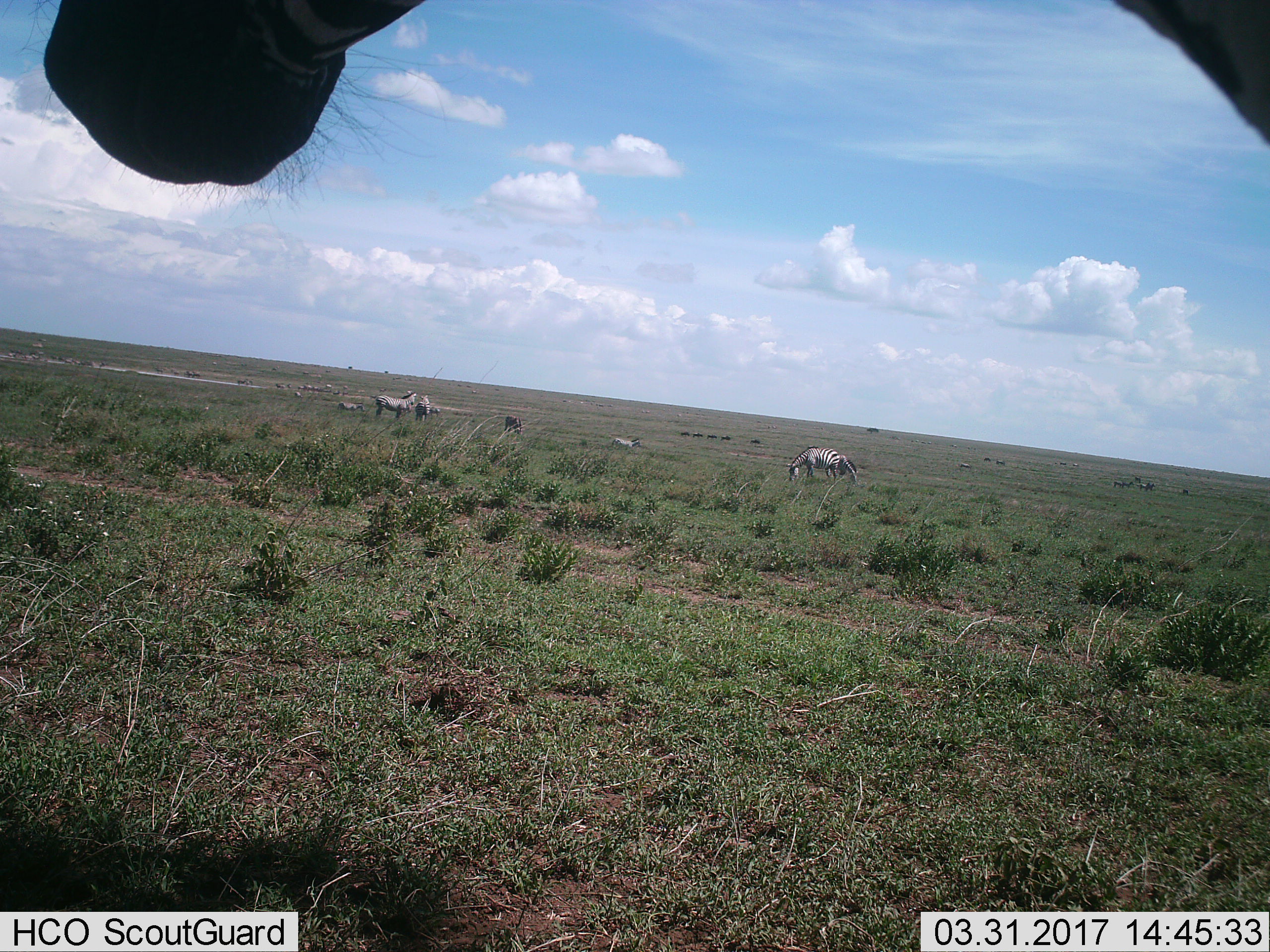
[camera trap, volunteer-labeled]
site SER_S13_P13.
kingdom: Animalia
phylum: Chordata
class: Mammalia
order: Perissodactyla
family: Equidae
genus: Equus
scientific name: Equus quagga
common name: plains zebra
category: zebraplains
Zebraplains (plains zebra) (Equus quagga), count 7. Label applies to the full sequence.